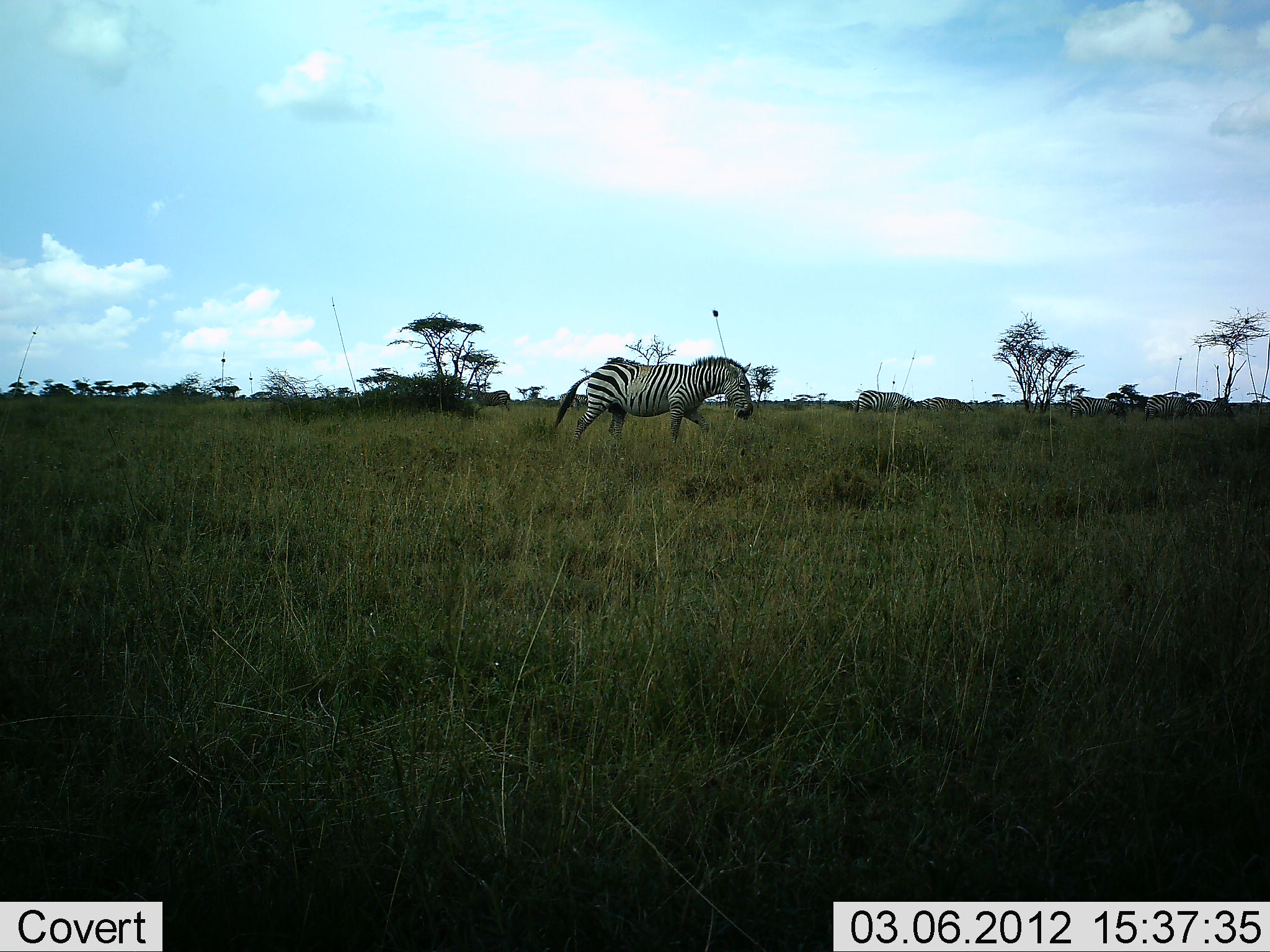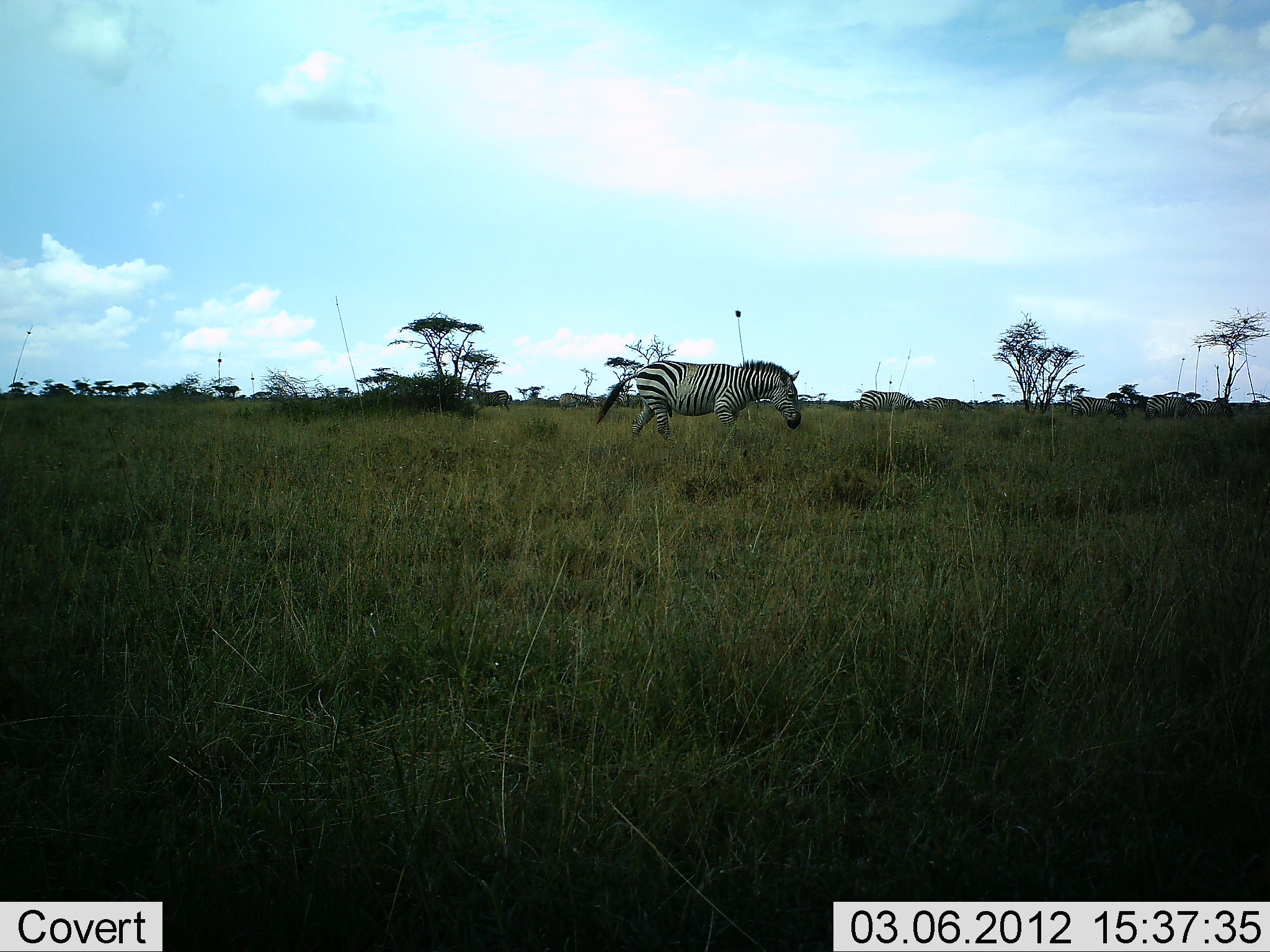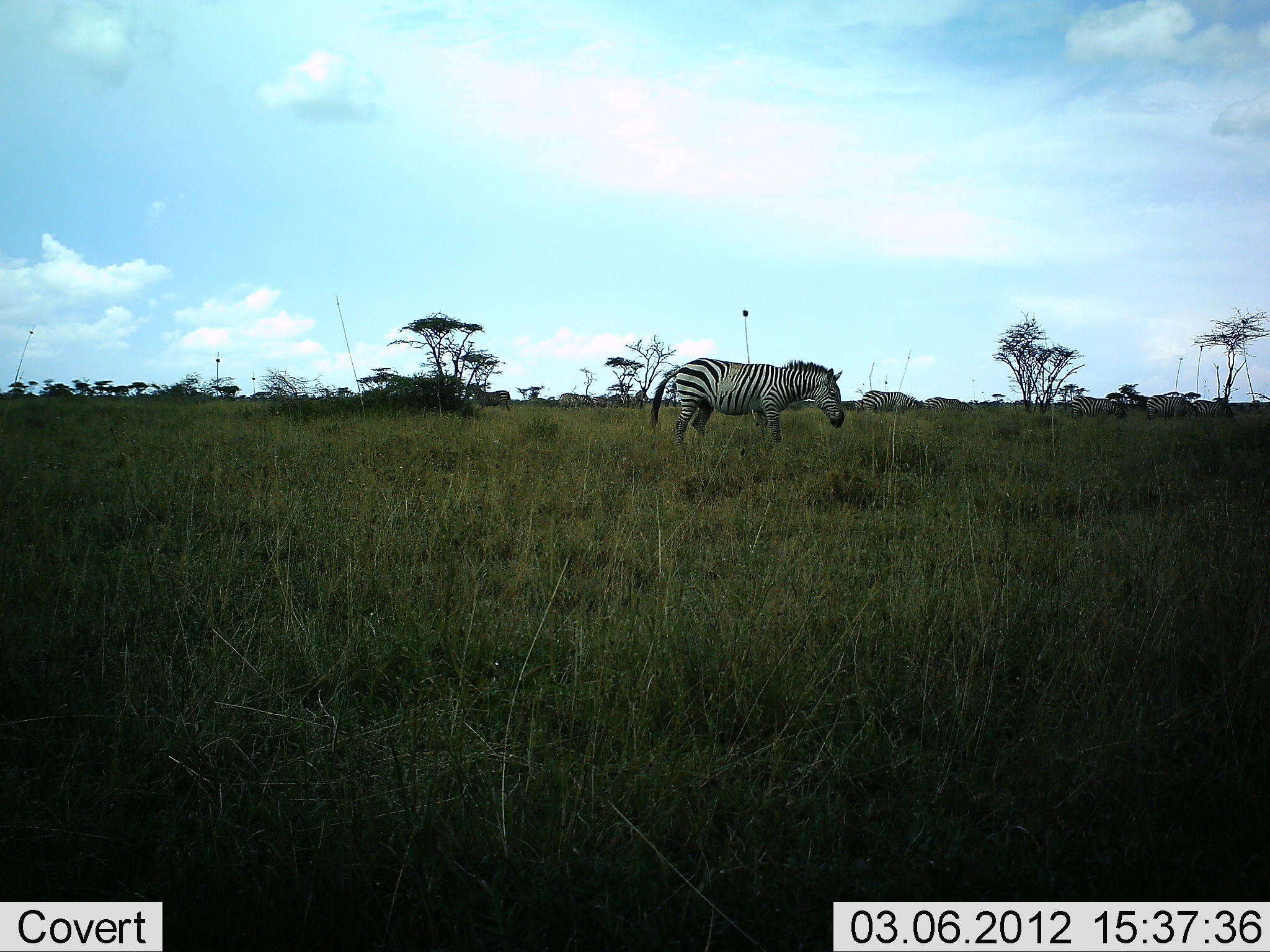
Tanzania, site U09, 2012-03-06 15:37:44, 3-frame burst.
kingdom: Animalia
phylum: Chordata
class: Mammalia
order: Perissodactyla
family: Equidae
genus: Equus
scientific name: Equus quagga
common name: plains zebra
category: zebra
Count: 3.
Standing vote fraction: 27%.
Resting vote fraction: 0%.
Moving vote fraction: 100%.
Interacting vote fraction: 5%.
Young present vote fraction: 0%.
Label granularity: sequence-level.